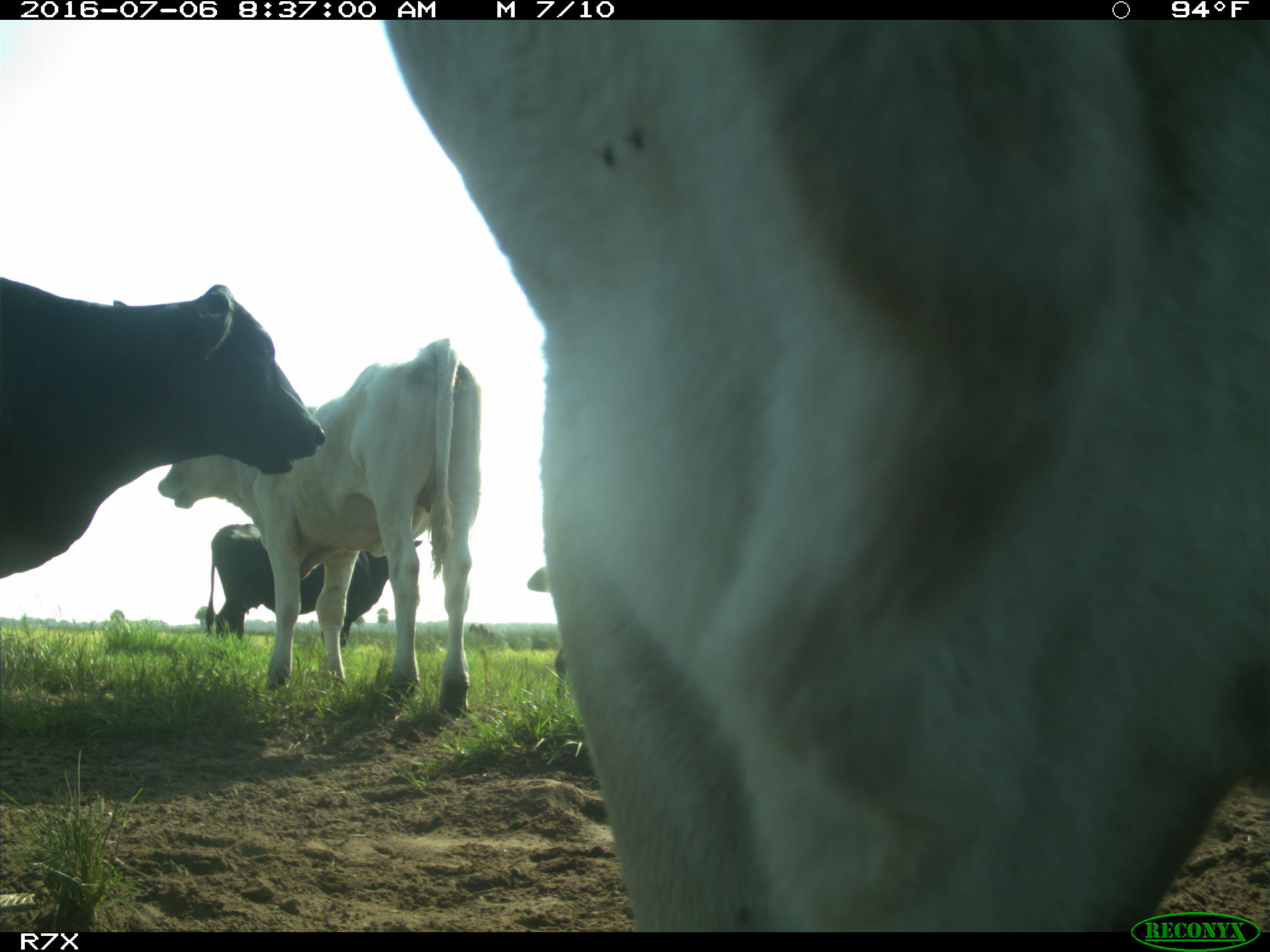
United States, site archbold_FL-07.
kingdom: Animalia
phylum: Chordata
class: Mammalia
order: Artiodactyla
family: Bovidae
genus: Bos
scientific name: Bos taurus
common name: domestic cow